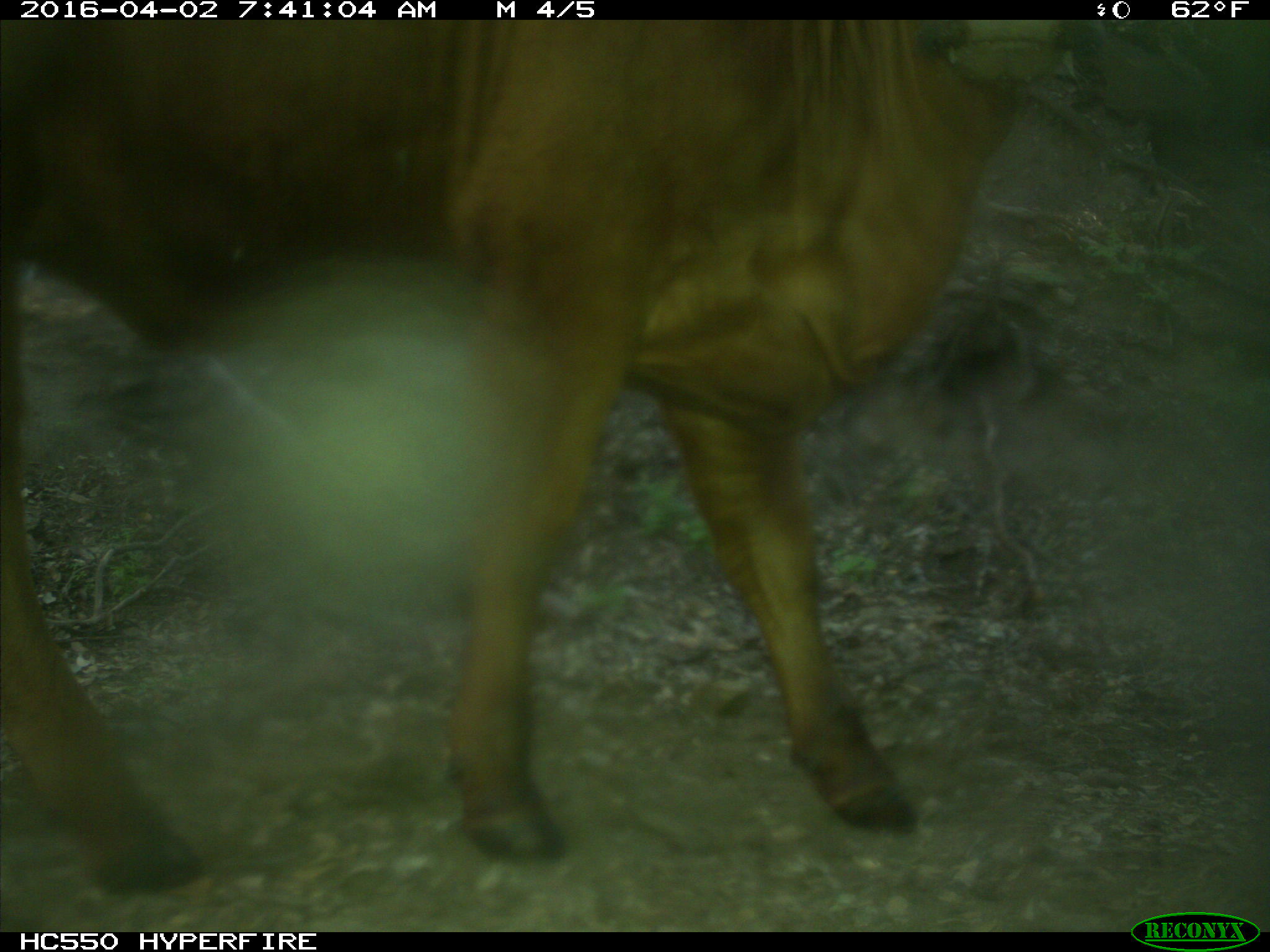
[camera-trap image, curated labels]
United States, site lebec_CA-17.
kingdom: Animalia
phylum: Chordata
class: Mammalia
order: Artiodactyla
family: Bovidae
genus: Bos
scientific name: Bos taurus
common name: domestic cow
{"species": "Bos taurus (domestic cow)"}